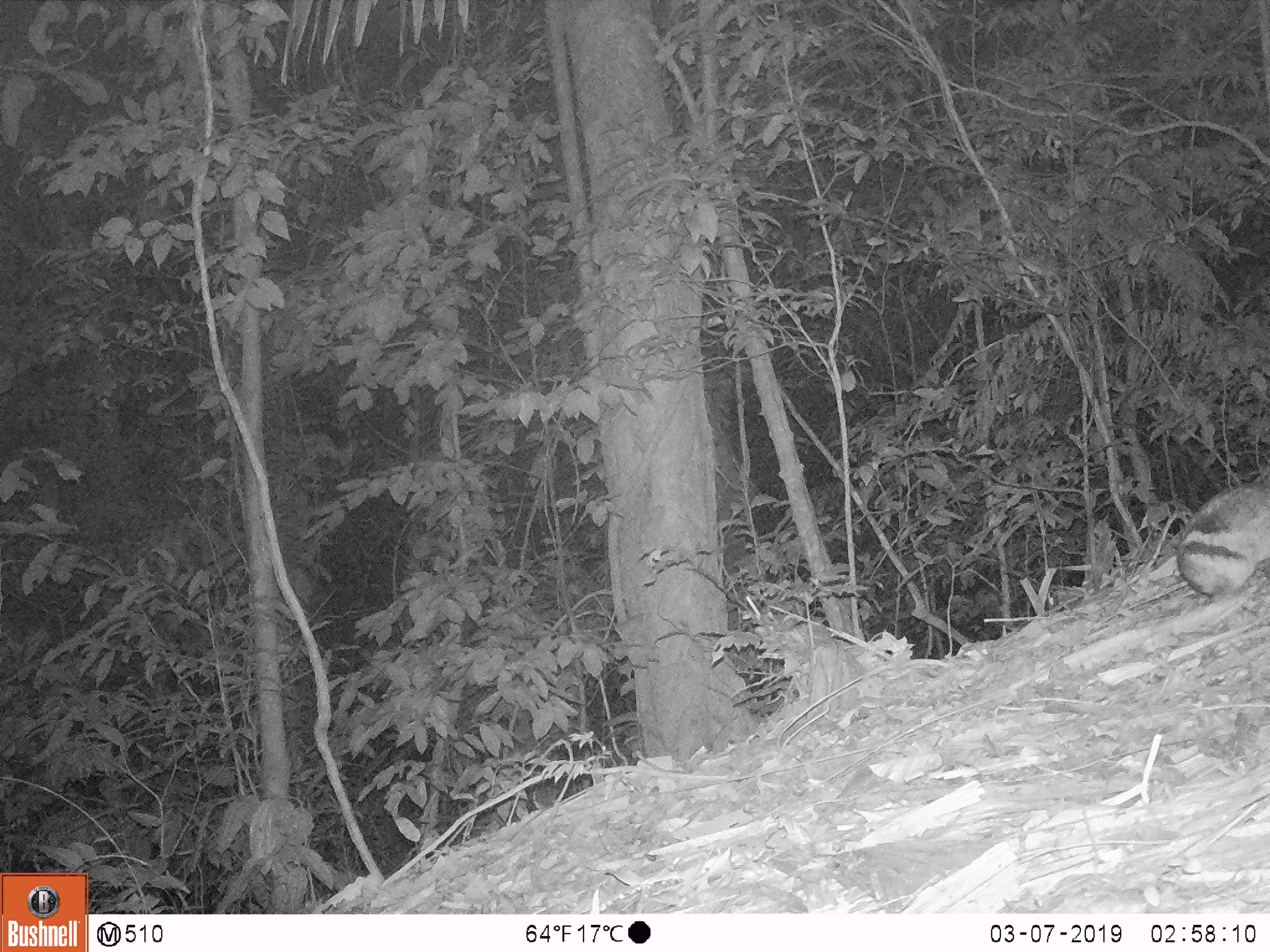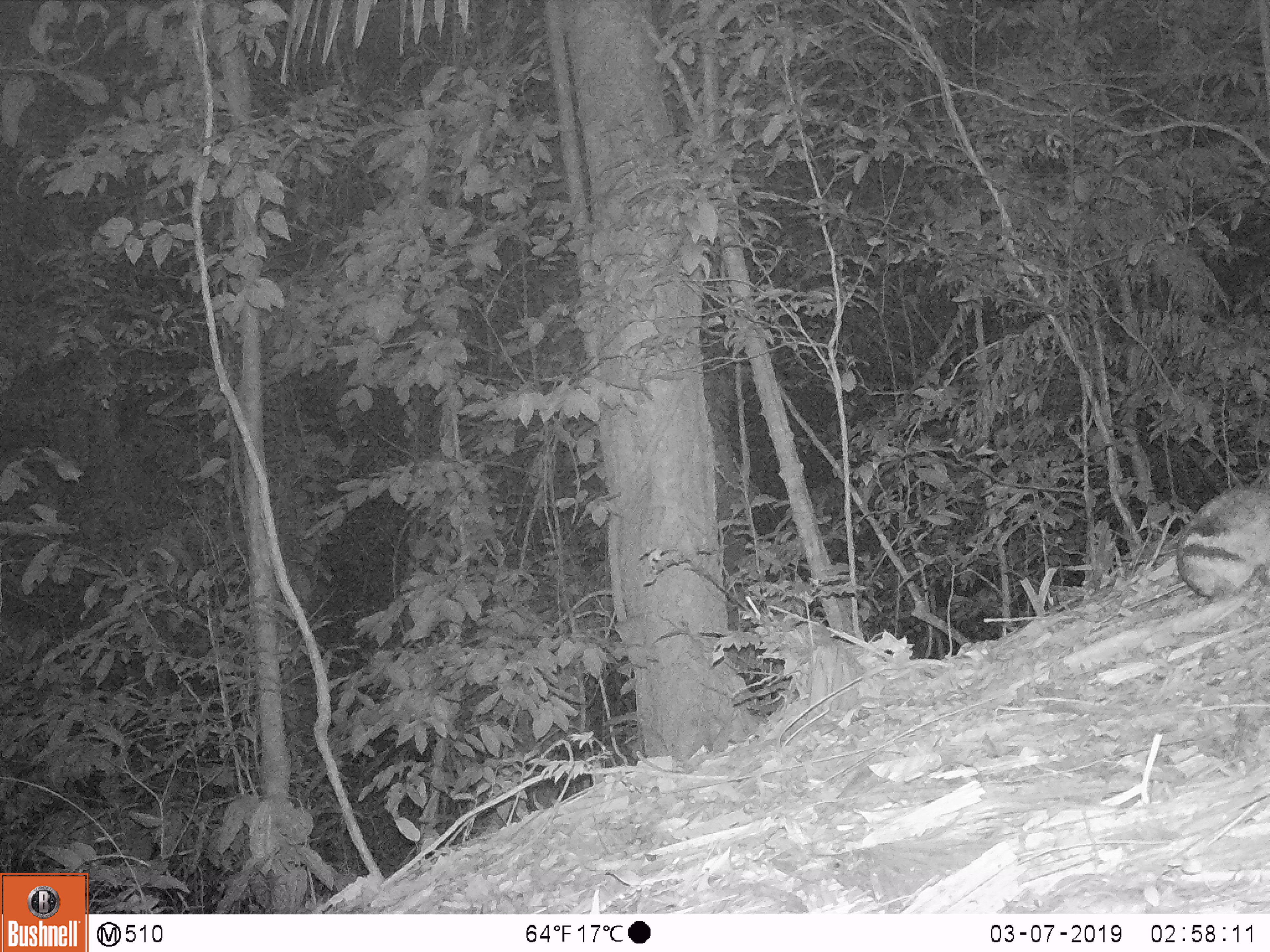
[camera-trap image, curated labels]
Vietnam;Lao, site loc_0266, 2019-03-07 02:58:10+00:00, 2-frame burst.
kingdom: Animalia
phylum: Chordata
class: Mammalia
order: Lagomorpha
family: Leporidae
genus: Nesolagus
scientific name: Nesolagus timminsi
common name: annamite striped rabbit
Annamite striped rabbit (Nesolagus timminsi). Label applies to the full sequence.